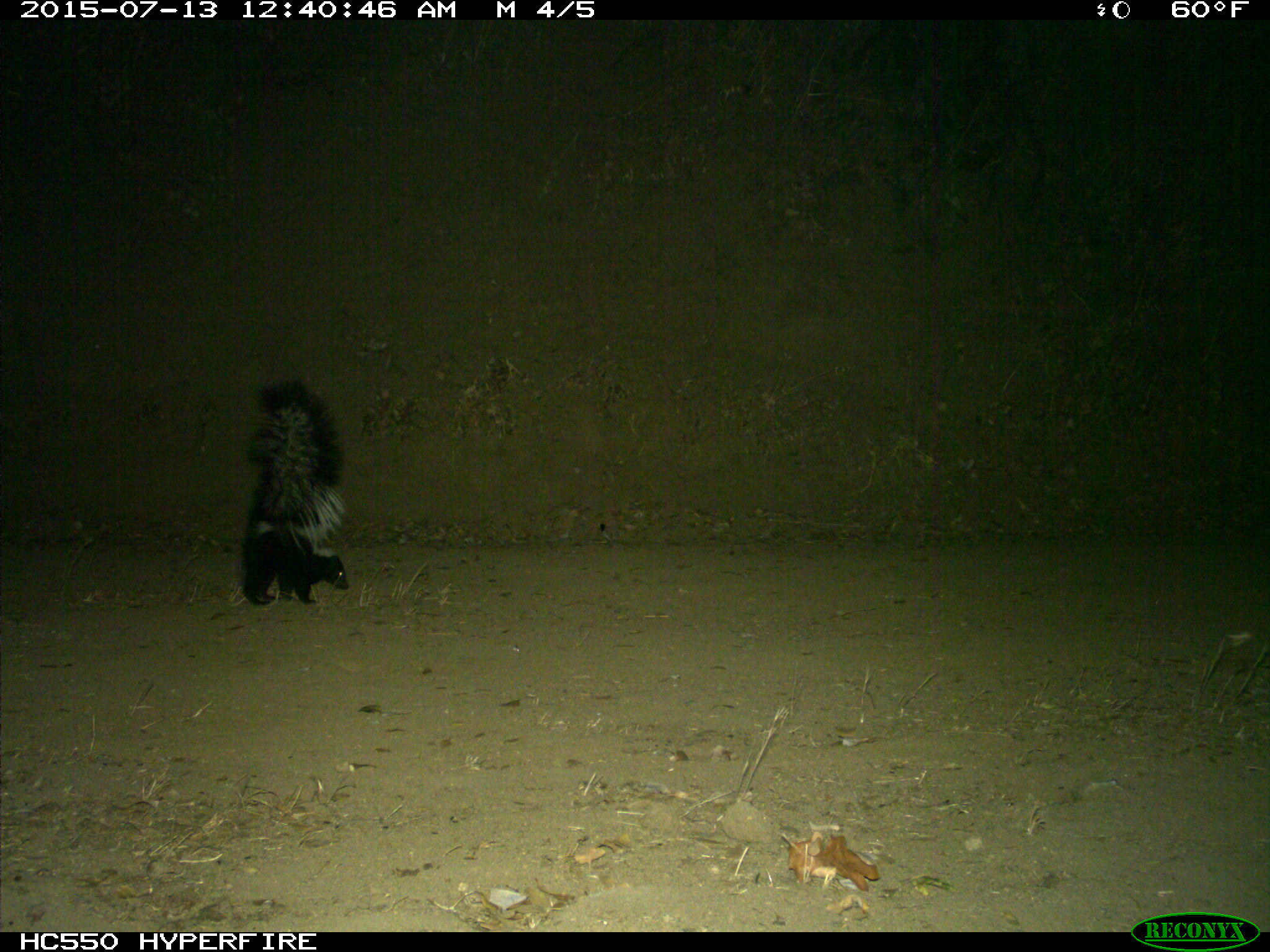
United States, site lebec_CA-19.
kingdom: Animalia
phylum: Chordata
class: Mammalia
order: Carnivora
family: Mephitidae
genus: Mephitis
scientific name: Mephitis mephitis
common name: striped skunk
Mephitis mephitis (striped skunk).